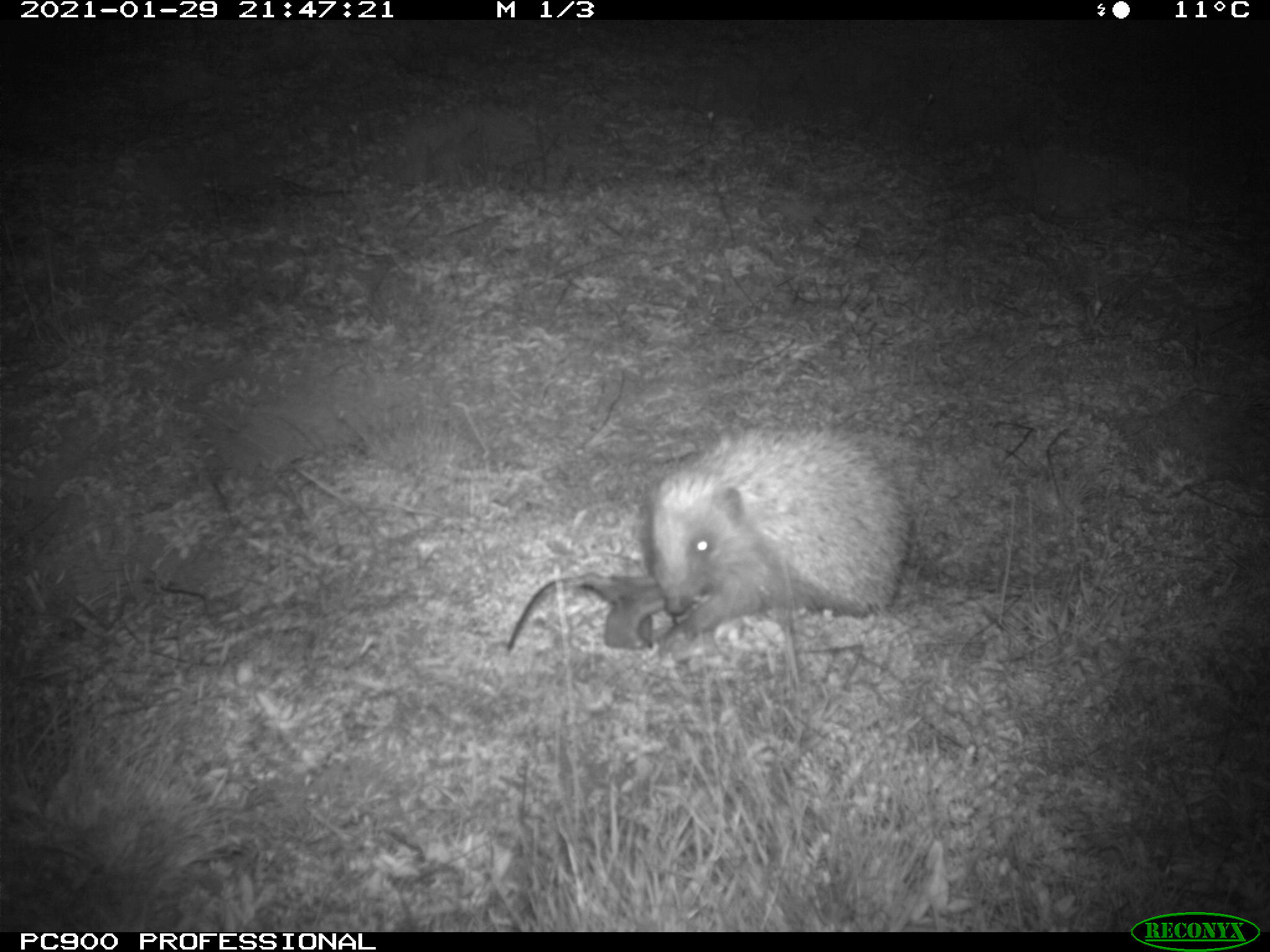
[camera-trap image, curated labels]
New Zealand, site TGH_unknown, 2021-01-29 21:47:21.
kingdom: Animalia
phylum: Chordata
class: Mammalia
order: Eulipotyphla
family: Erinaceidae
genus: Erinaceus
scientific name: Erinaceus europaeus europaeus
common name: european hedgehog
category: hedgehog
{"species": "hedgehog (european hedgehog) (Erinaceus europaeus europaeus)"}